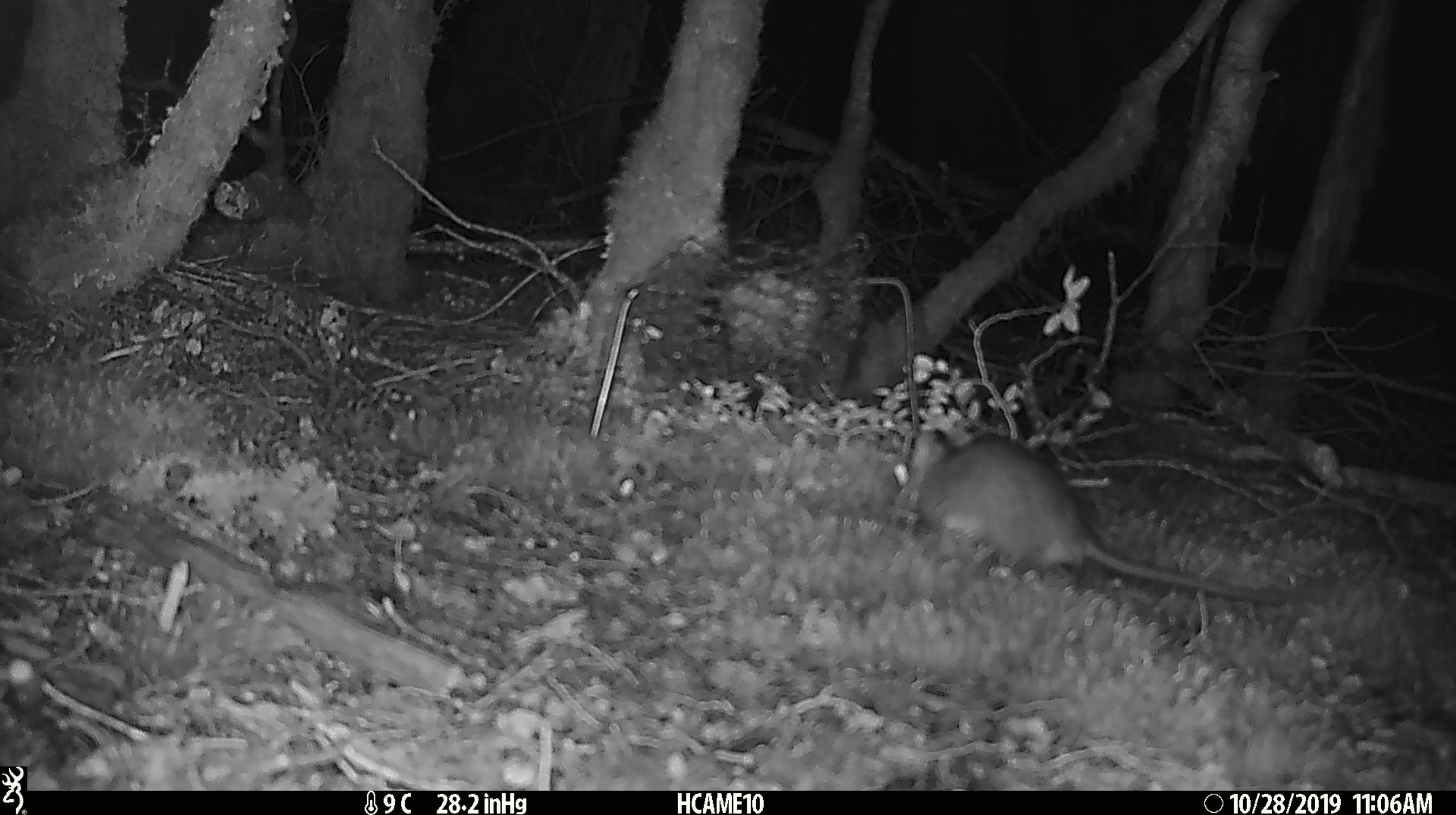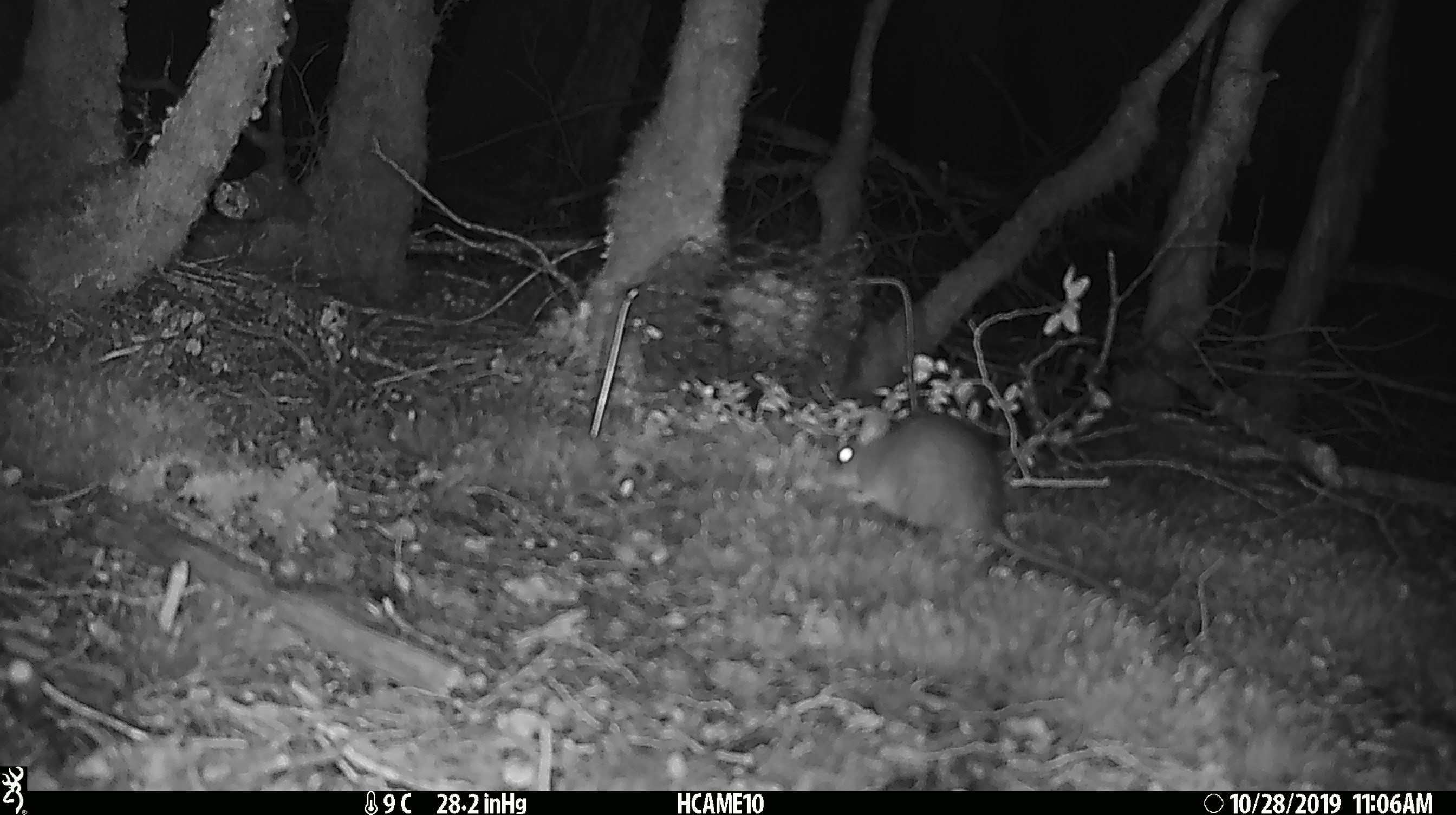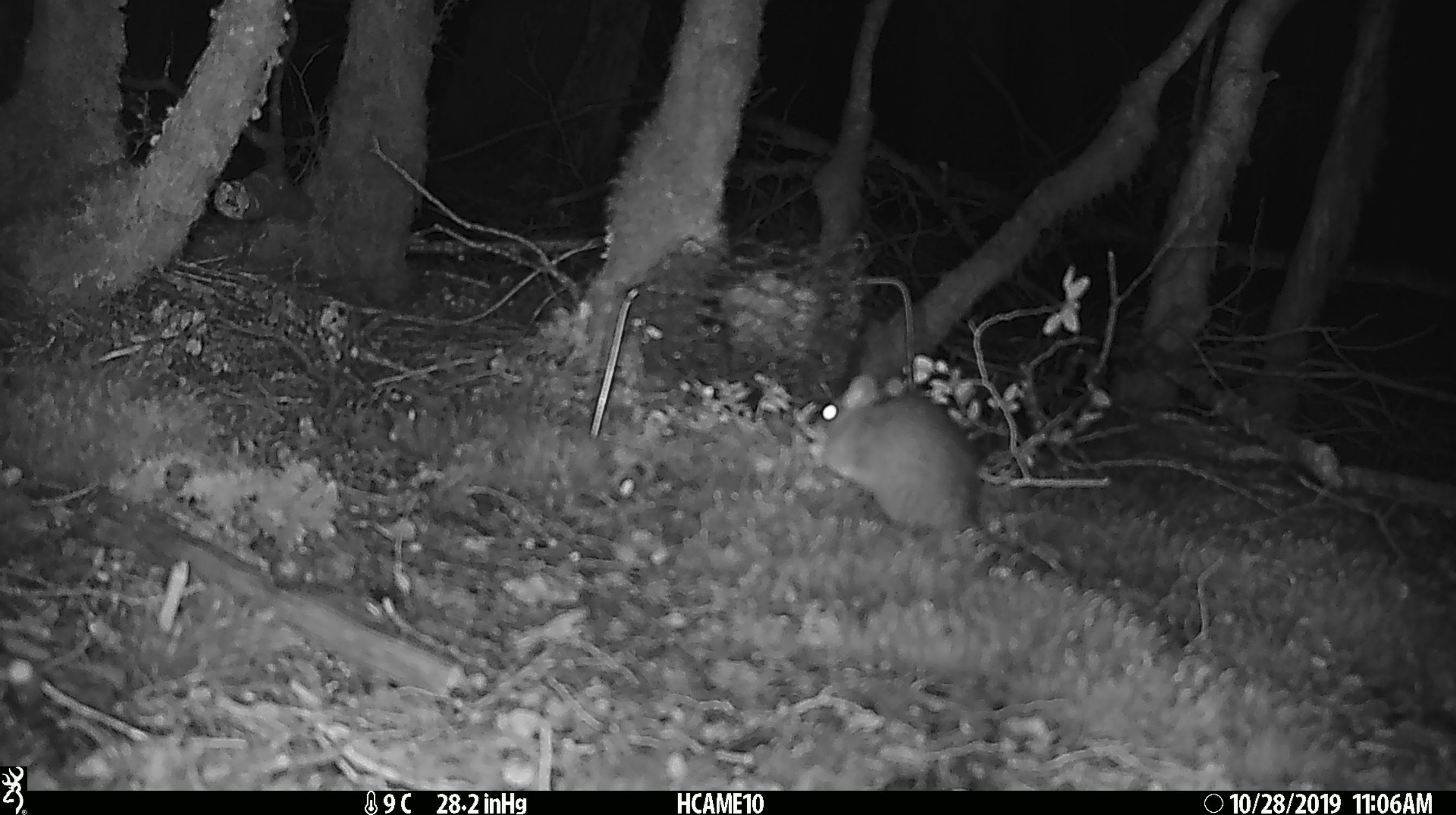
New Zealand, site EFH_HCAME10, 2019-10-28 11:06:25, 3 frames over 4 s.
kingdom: Animalia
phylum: Chordata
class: Mammalia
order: Rodentia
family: Muridae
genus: Rattus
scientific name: Rattus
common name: rat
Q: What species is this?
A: Rat (Rattus).